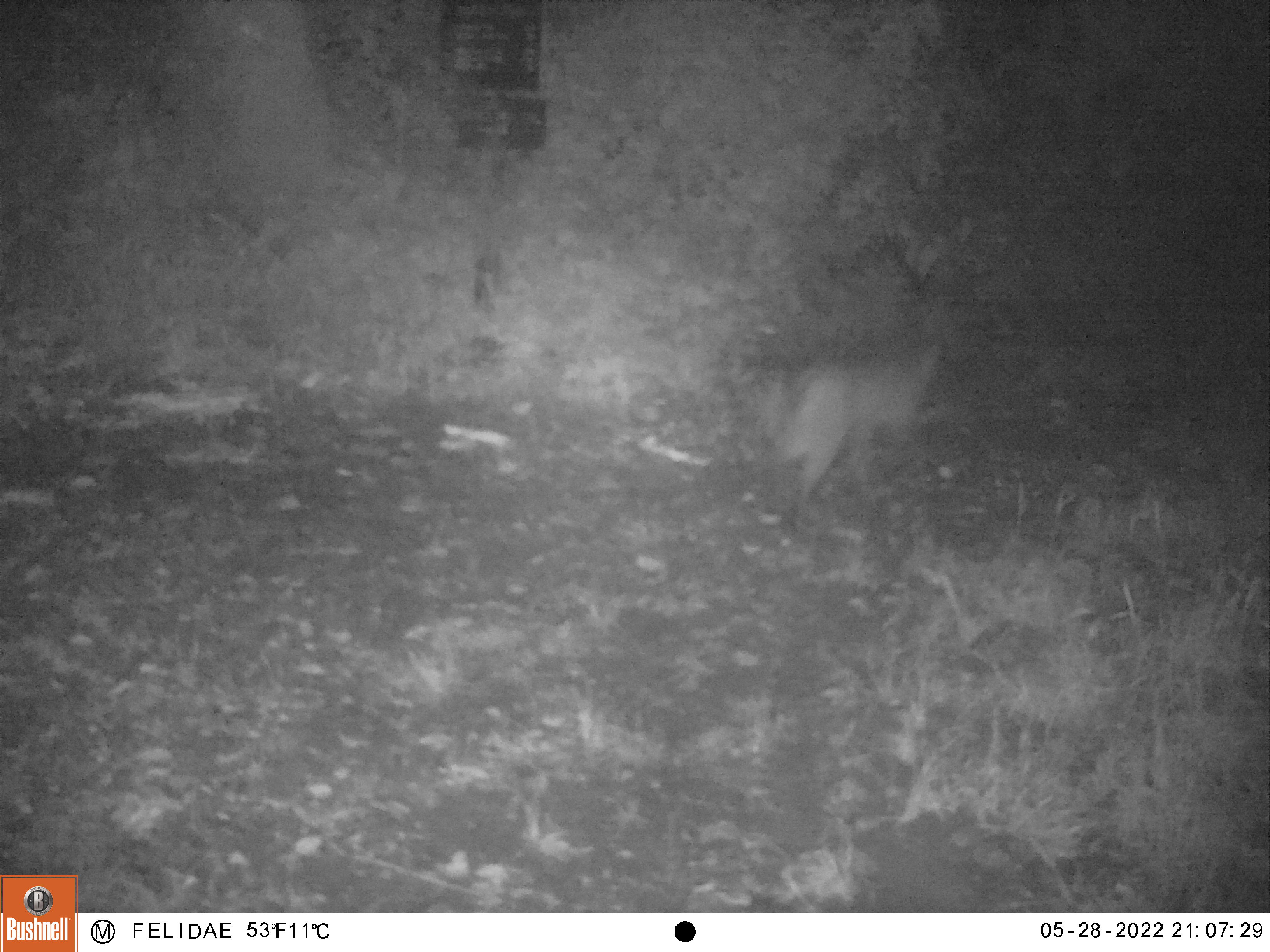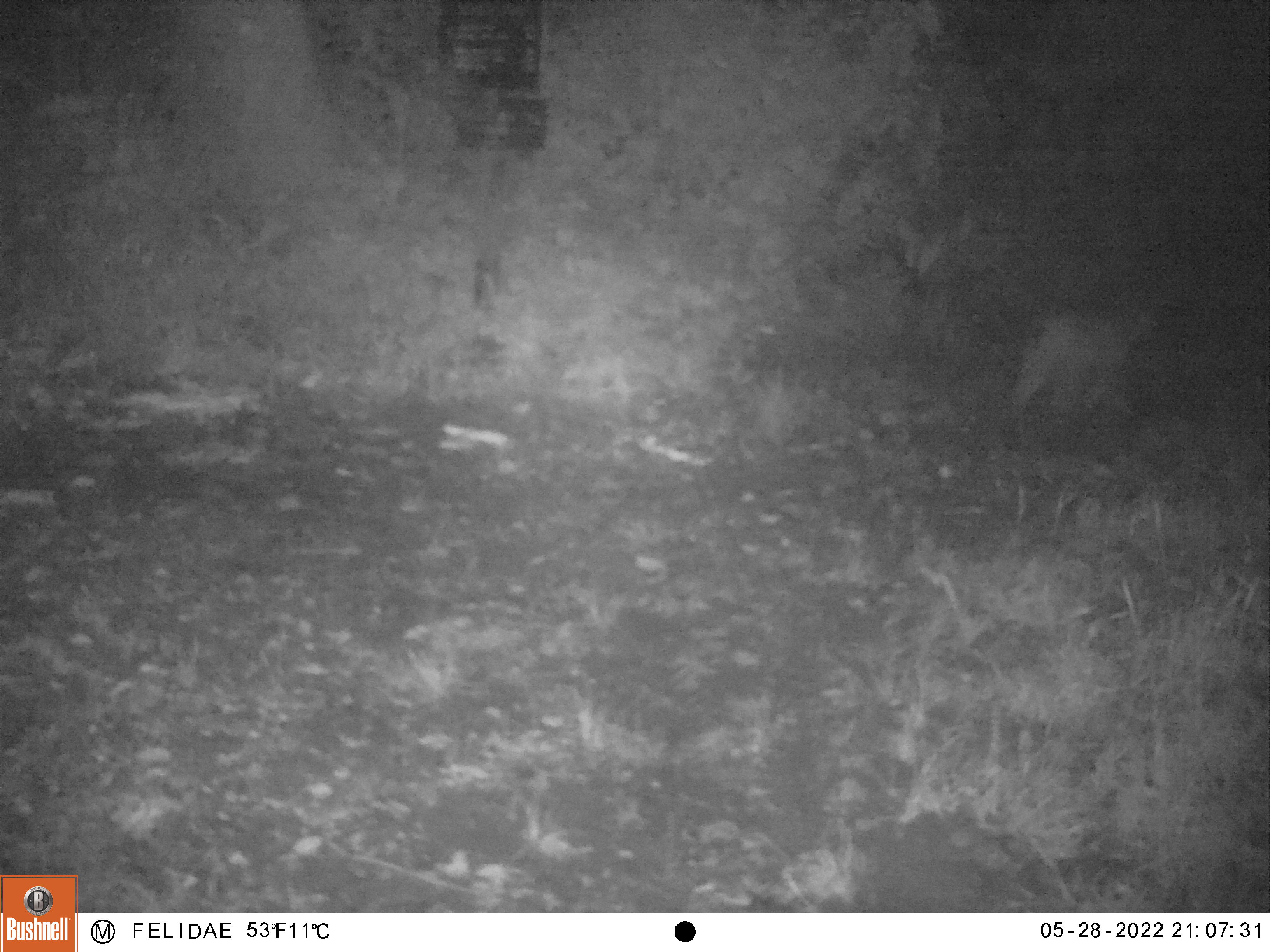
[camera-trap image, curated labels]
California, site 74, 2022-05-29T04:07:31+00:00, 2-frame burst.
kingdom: Animalia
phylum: Chordata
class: Mammalia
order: Carnivora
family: Felidae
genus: Lynx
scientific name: Lynx rufus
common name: bobcat